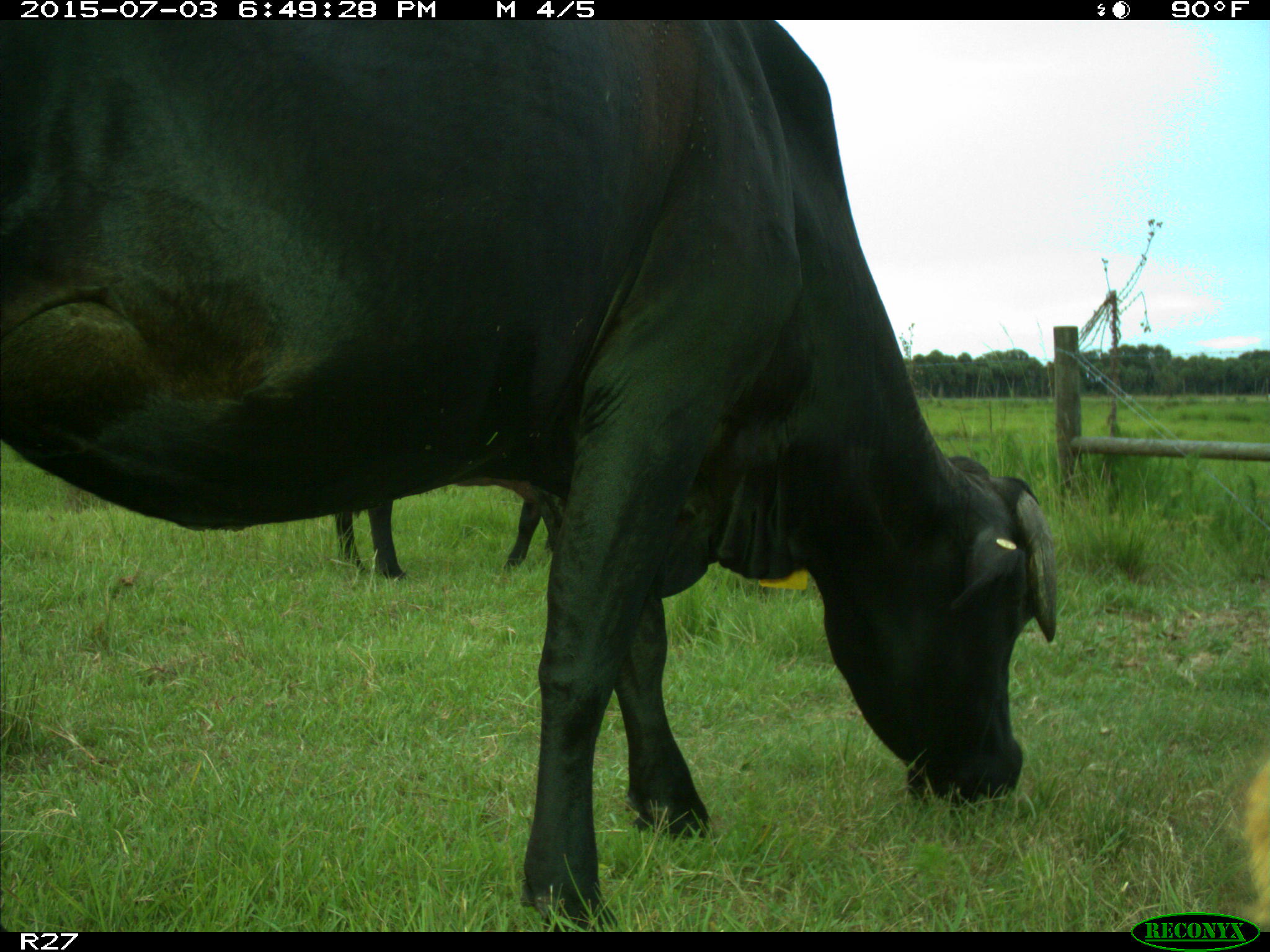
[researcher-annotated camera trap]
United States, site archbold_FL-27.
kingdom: Animalia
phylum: Chordata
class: Mammalia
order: Artiodactyla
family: Bovidae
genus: Bos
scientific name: Bos taurus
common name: domestic cow